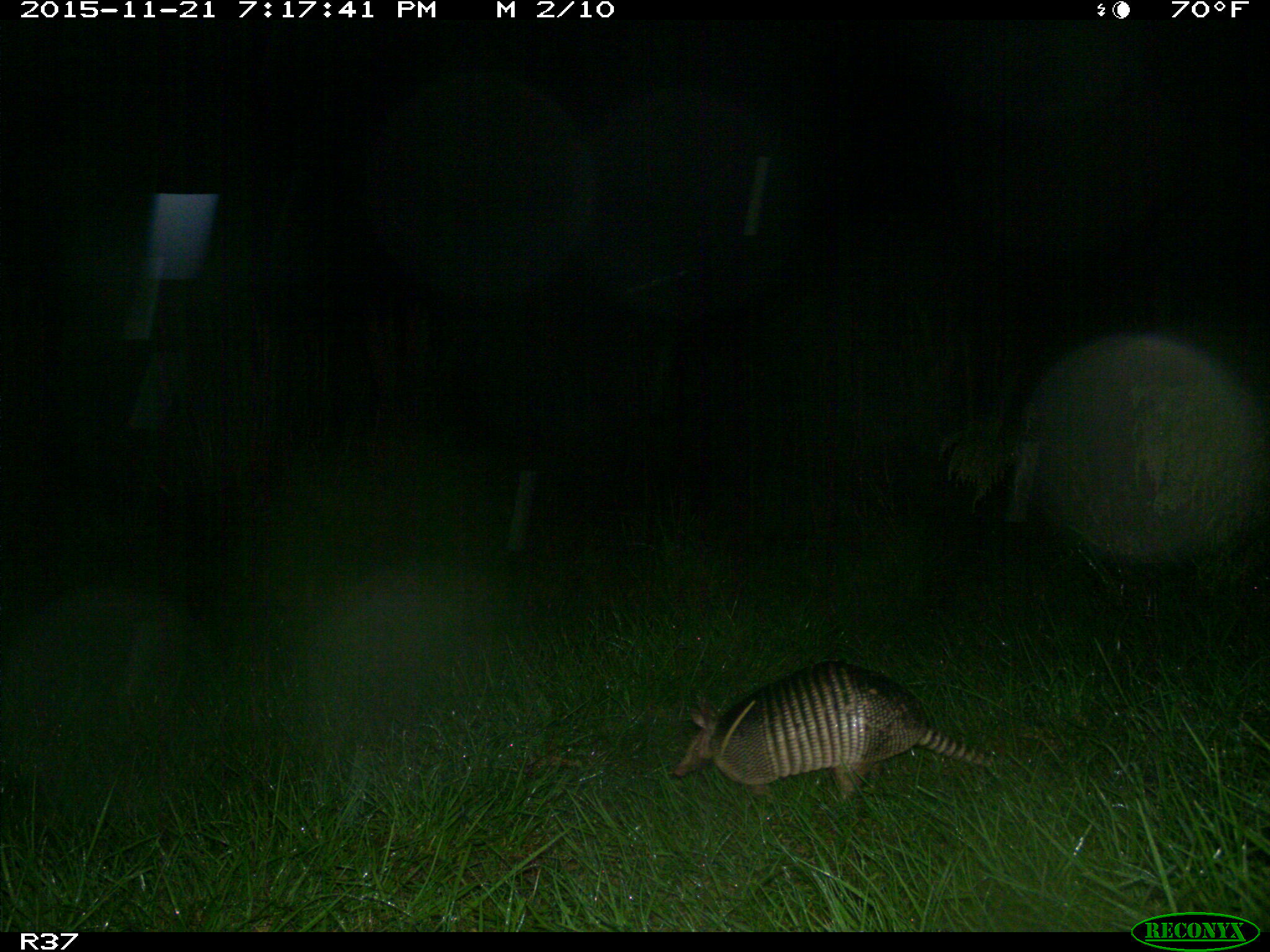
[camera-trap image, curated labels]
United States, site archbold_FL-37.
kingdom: Animalia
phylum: Chordata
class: Mammalia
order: Cingulata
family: Dasypodidae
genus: Dasypus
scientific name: Dasypus novemcinctus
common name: nine-banded armadillo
Dasypus novemcinctus (nine-banded armadillo).